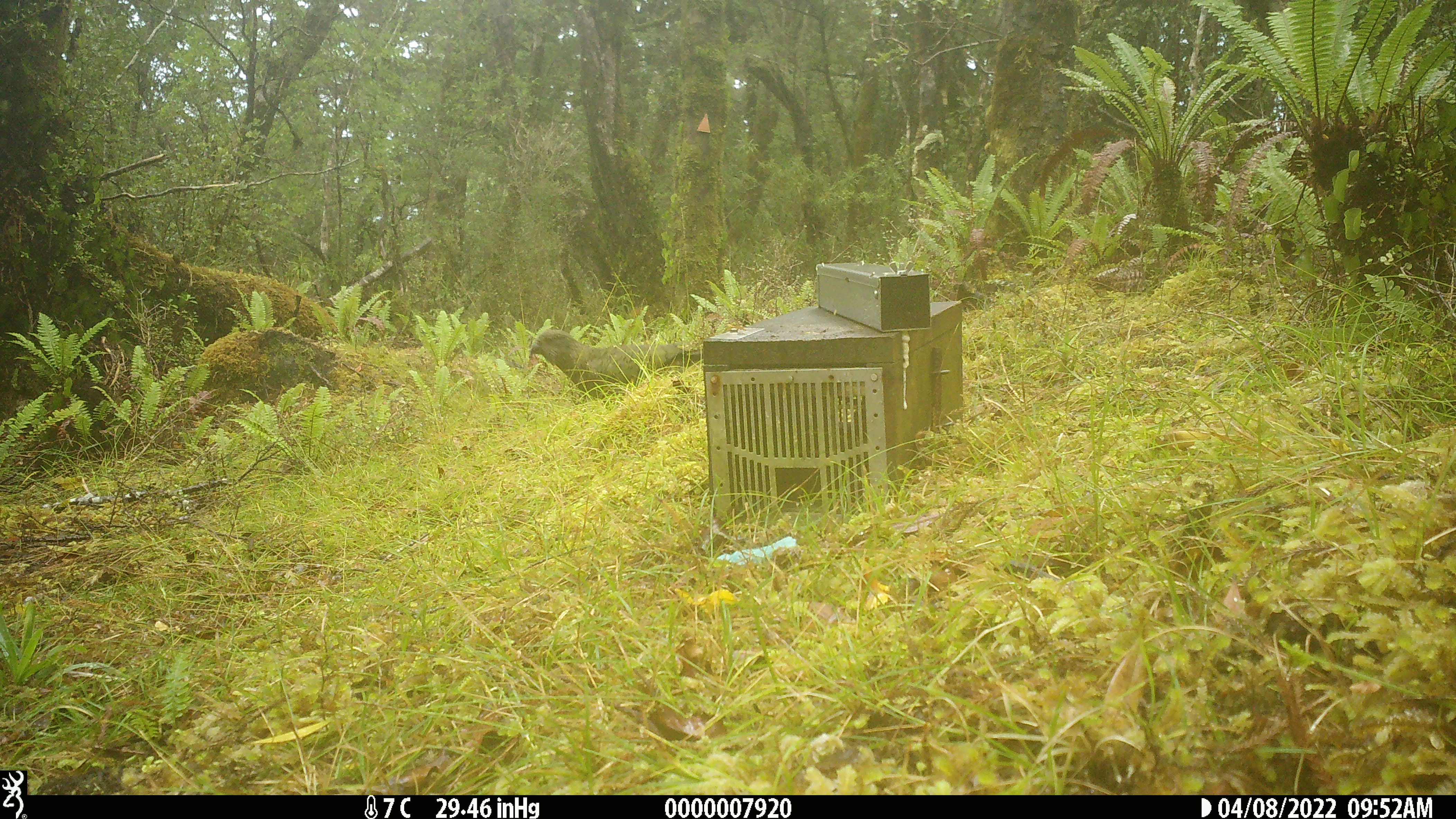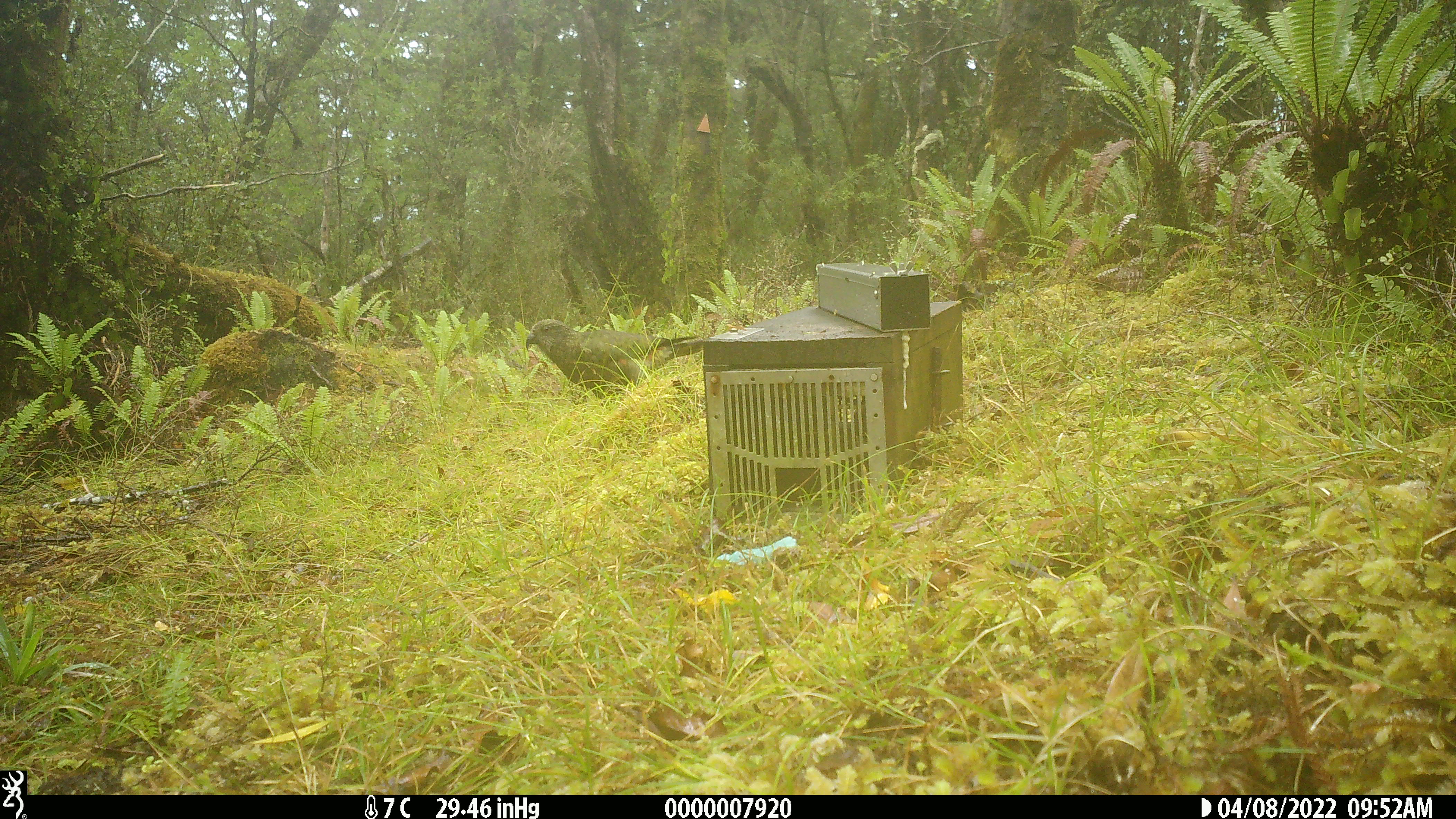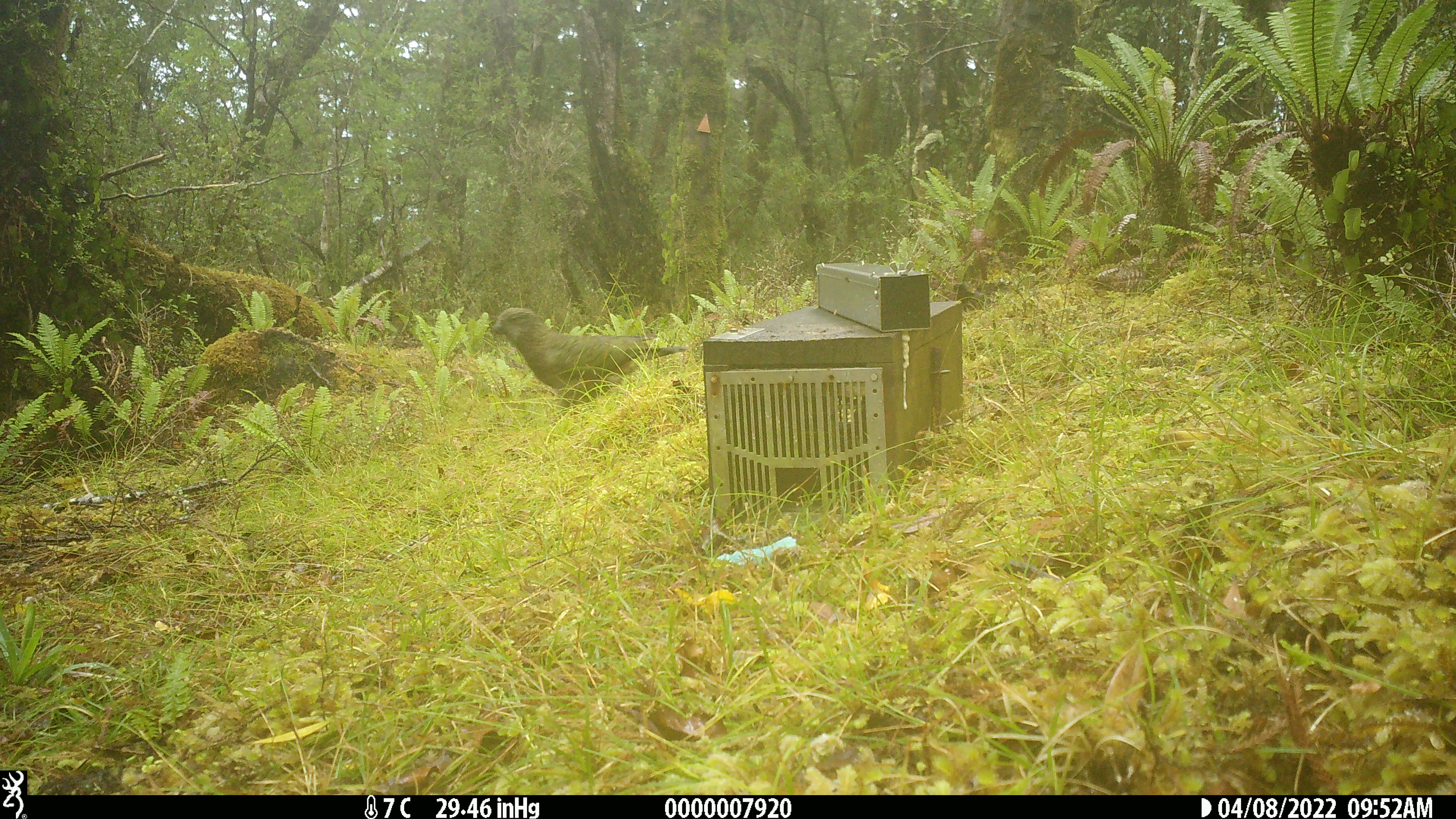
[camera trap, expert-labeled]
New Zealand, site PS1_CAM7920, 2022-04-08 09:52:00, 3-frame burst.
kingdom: Animalia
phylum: Chordata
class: Aves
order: Psittaciformes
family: Strigopidae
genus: Nestor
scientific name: Nestor notabilis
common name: kea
Kea (Nestor notabilis).